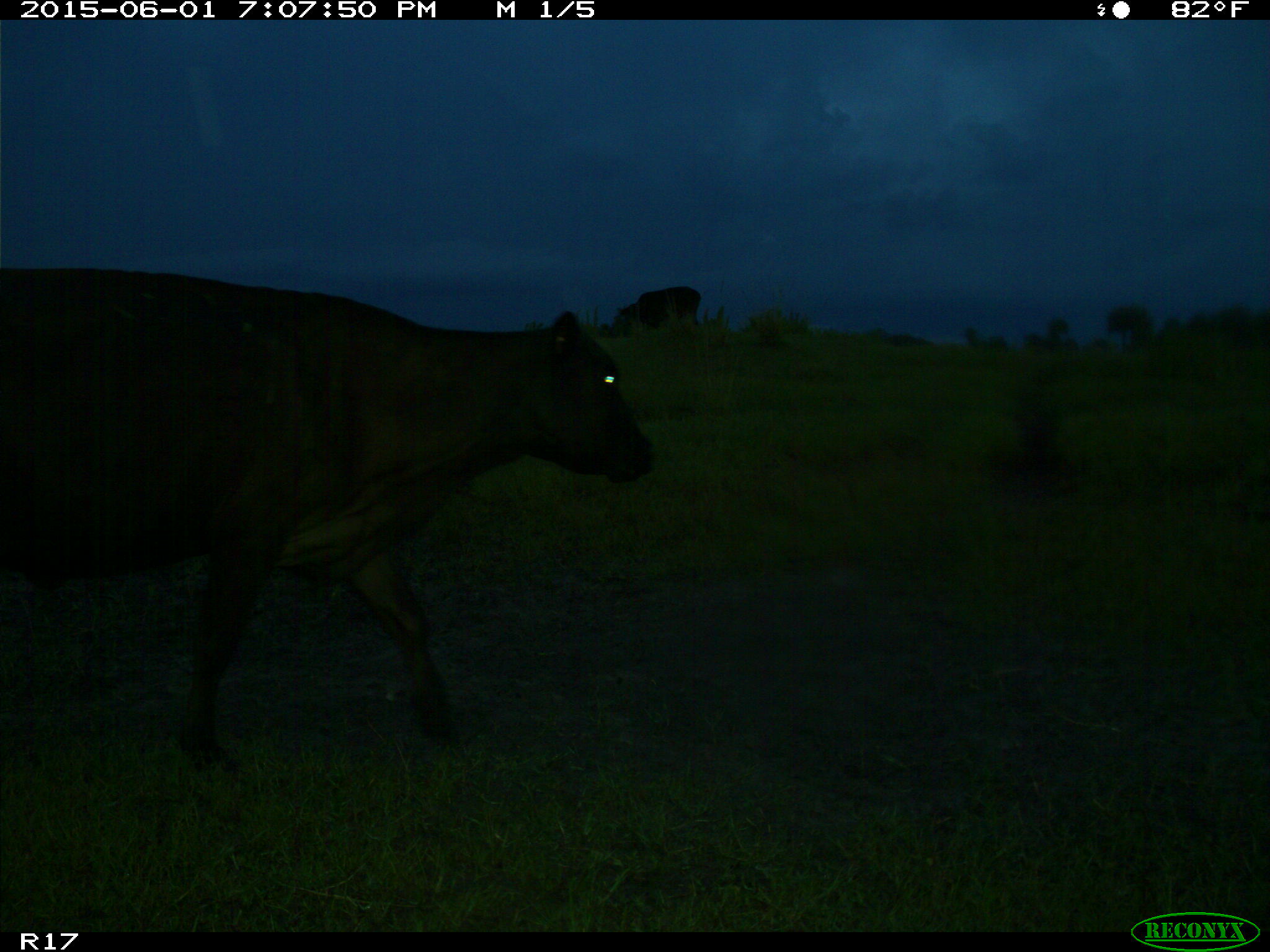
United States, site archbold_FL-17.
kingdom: Animalia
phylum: Chordata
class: Mammalia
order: Artiodactyla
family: Bovidae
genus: Bos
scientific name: Bos taurus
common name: domestic cow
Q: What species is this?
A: Bos taurus (domestic cow).